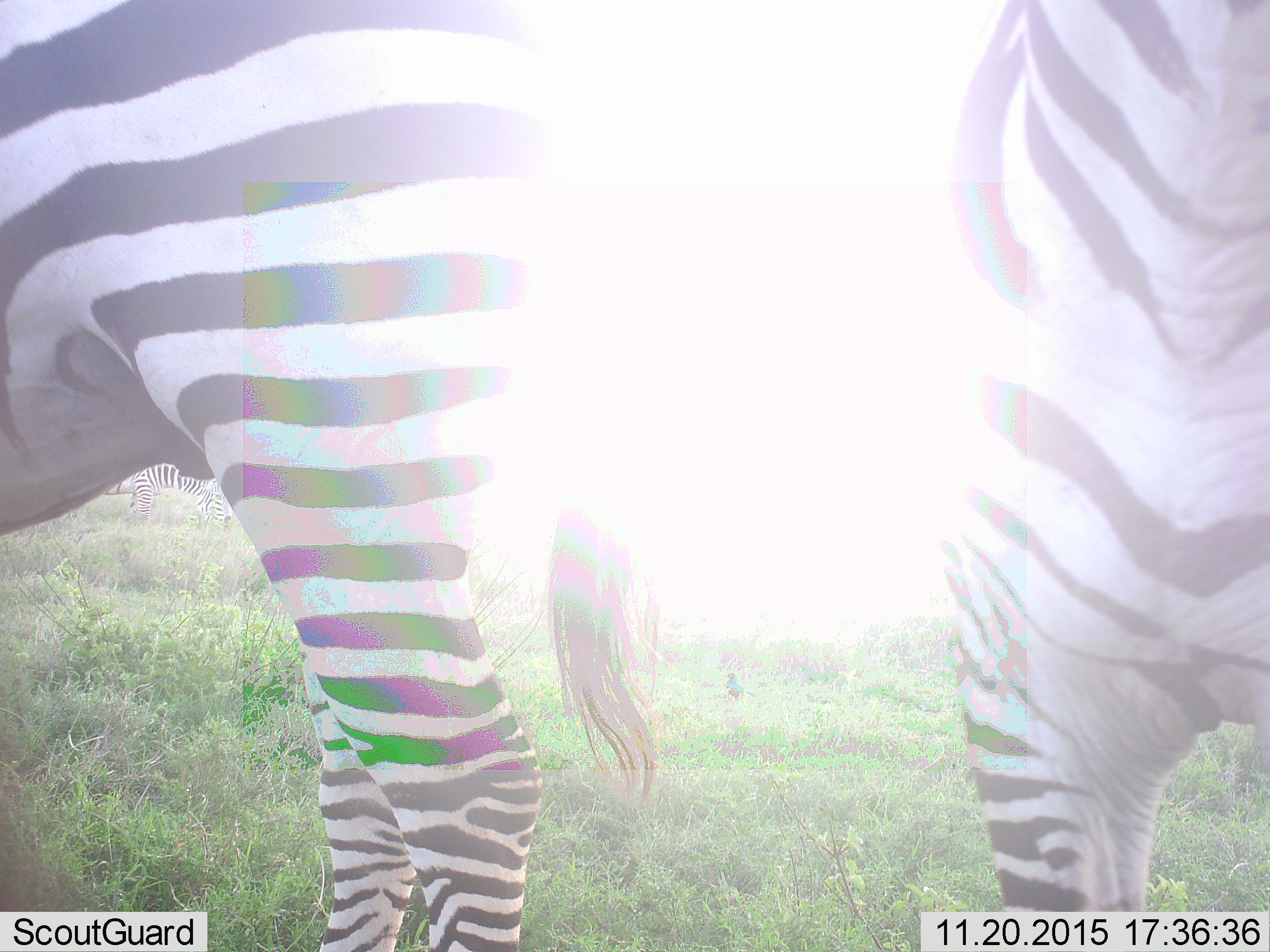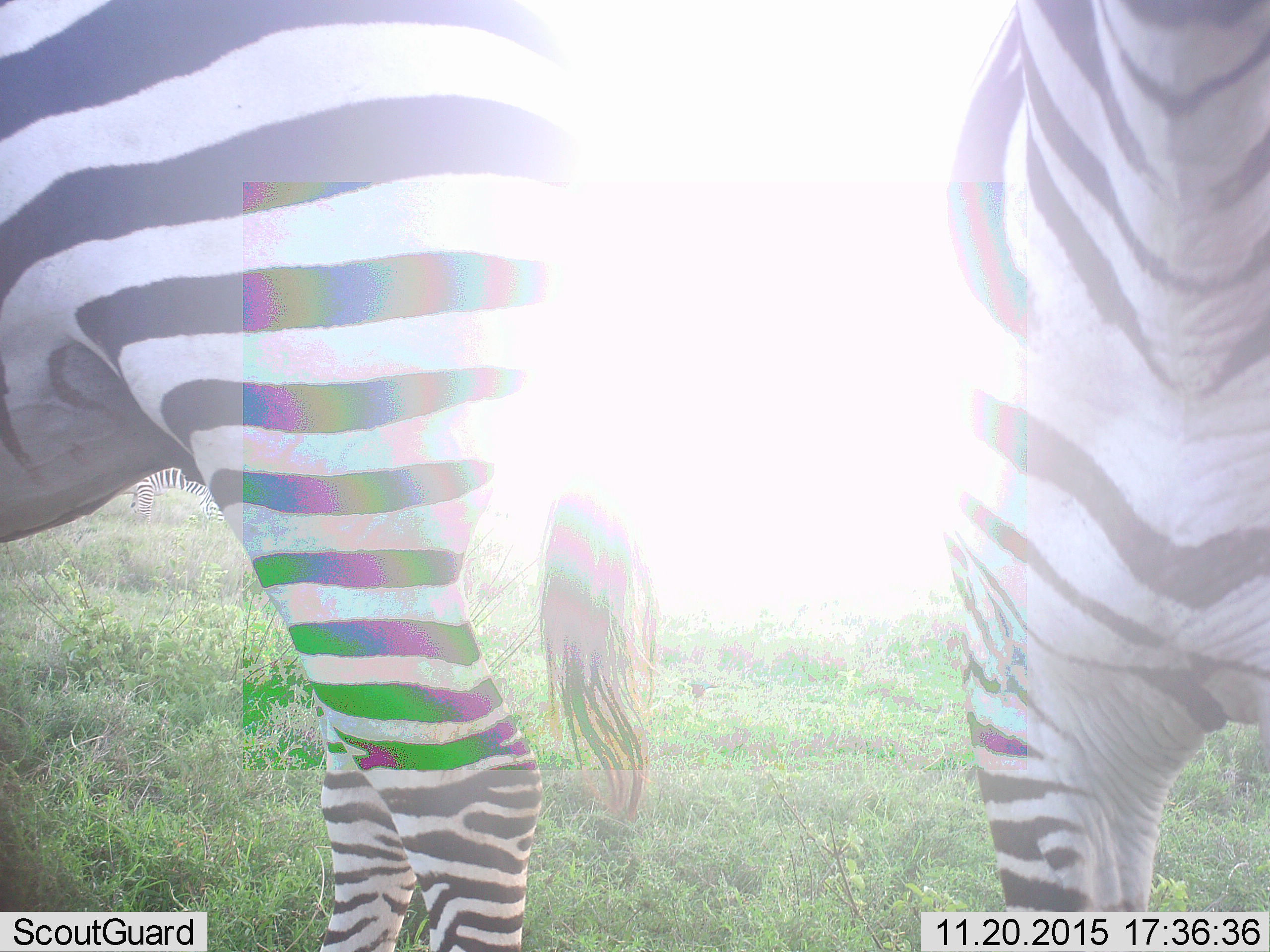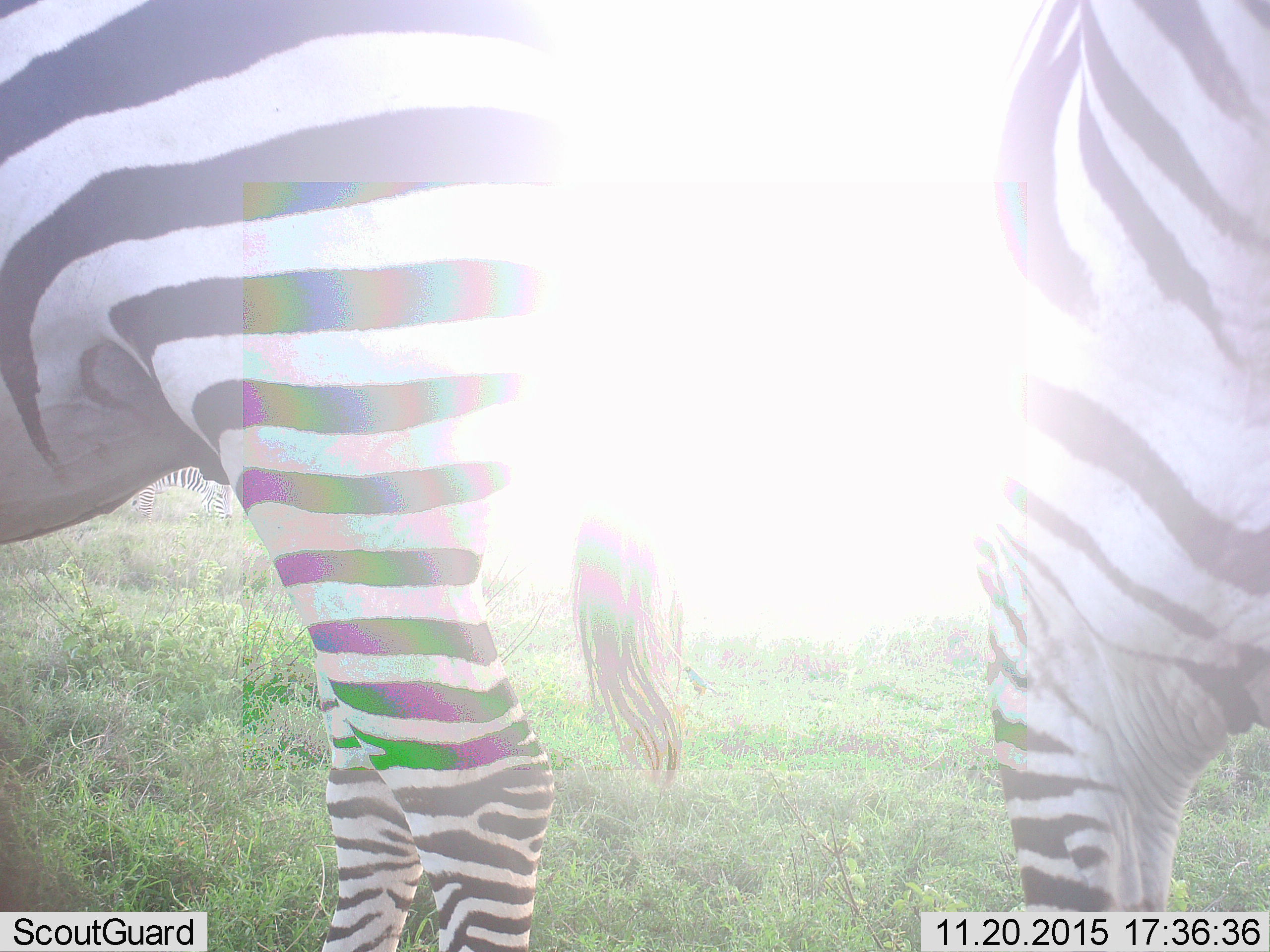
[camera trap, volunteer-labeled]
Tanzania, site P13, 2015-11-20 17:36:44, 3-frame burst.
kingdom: Animalia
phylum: Chordata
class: Mammalia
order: Perissodactyla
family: Equidae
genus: Equus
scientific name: Equus quagga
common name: plains zebra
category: zebra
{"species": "zebra (plains zebra) (Equus quagga)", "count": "3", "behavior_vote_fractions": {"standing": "100%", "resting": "0%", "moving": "11%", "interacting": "0%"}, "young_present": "0%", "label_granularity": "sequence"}